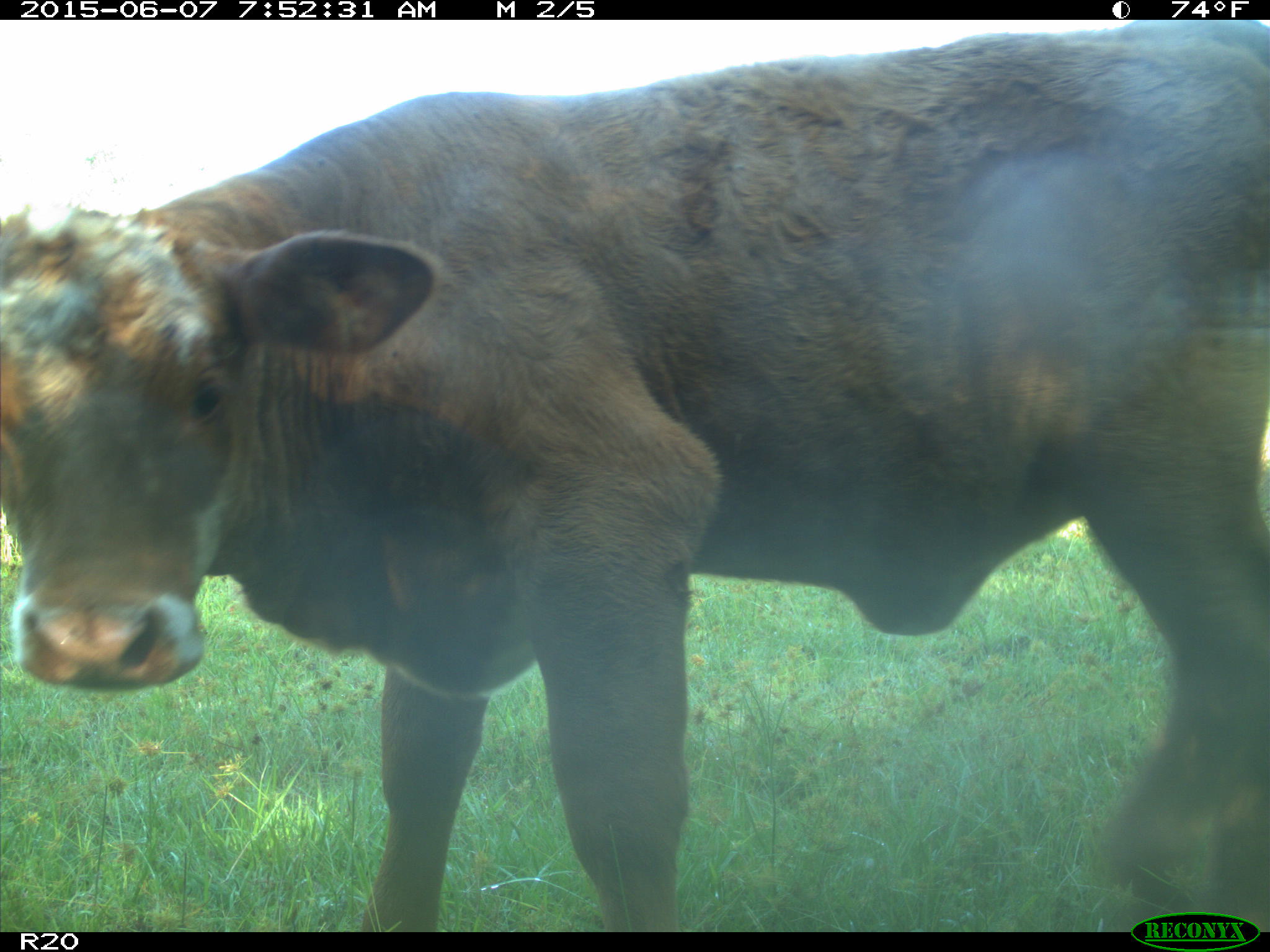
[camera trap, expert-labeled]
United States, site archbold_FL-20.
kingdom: Animalia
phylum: Chordata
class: Mammalia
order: Artiodactyla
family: Bovidae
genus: Bos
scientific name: Bos taurus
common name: domestic cow